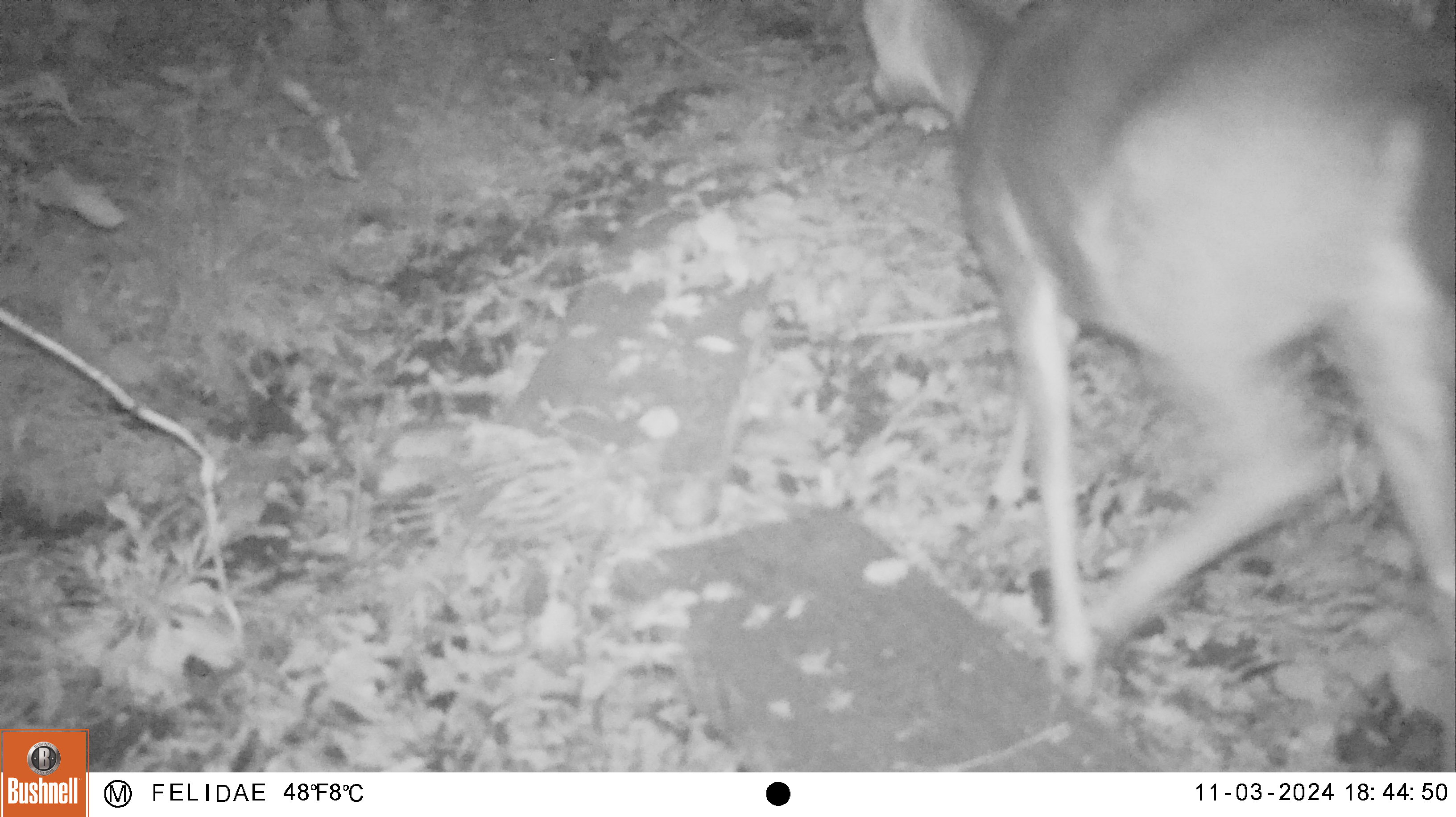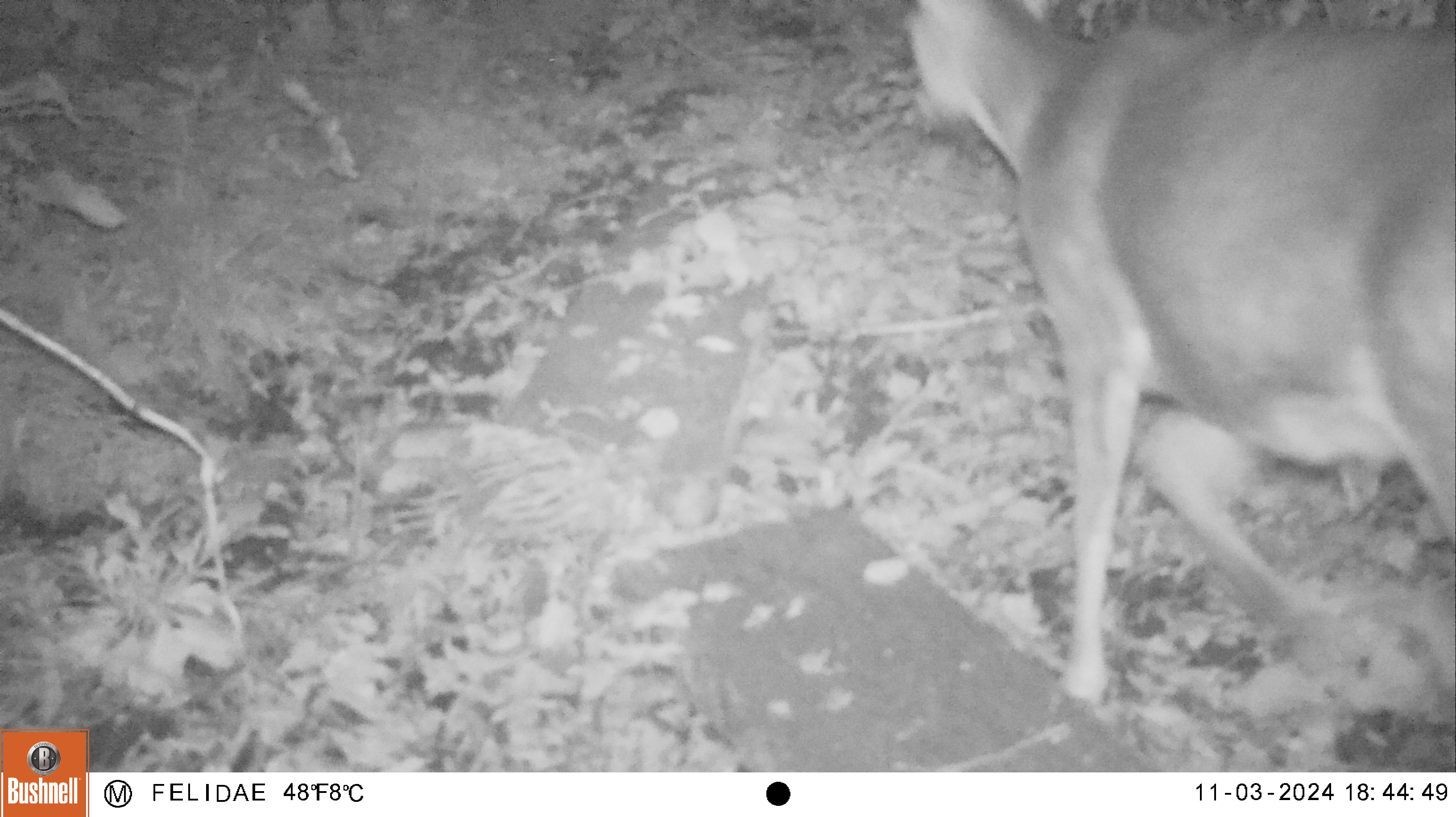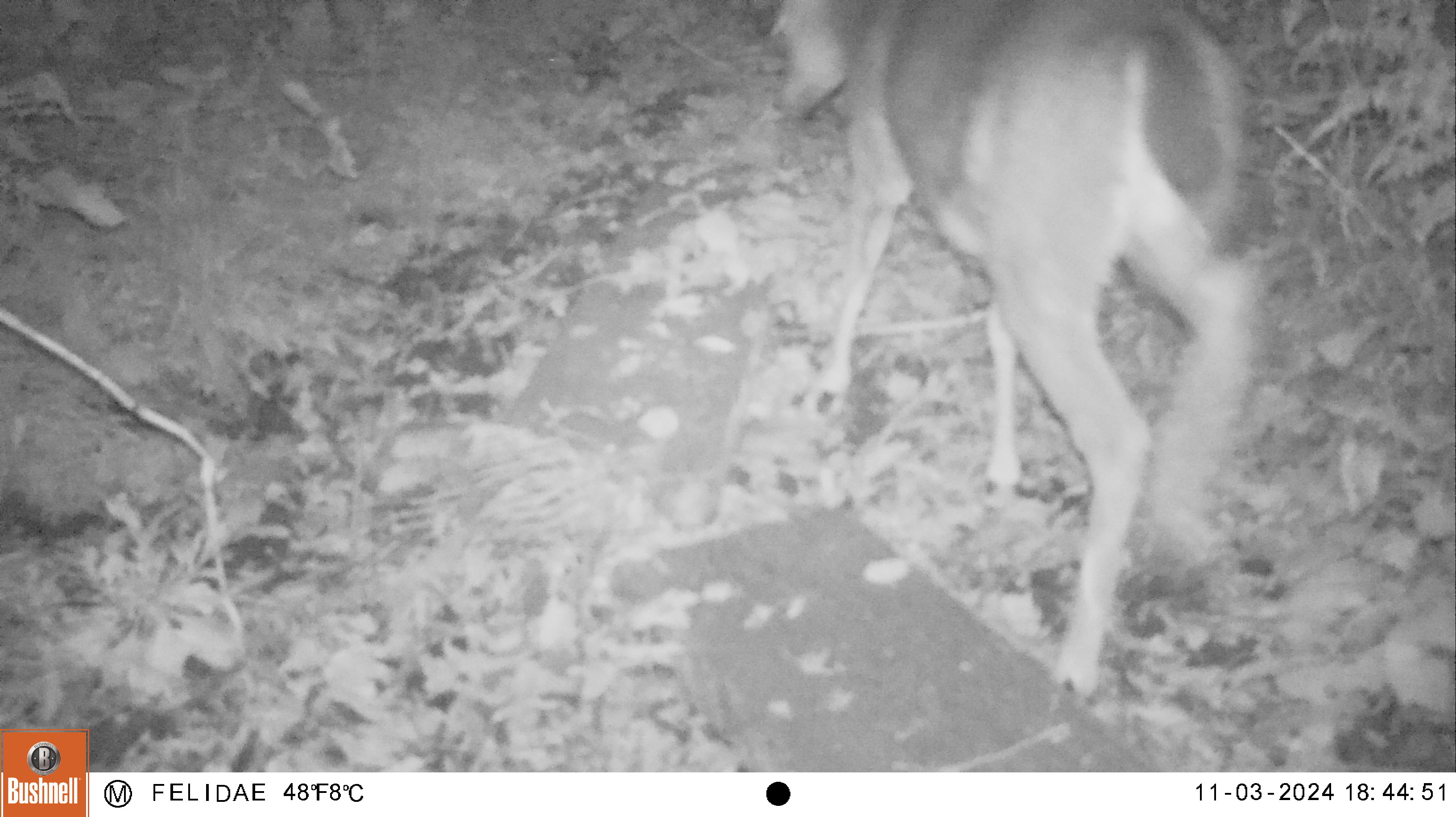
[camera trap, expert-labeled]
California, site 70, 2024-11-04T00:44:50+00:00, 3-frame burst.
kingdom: Animalia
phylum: Chordata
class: Mammalia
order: Artiodactyla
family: Cervidae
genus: Odocoileus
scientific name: Odocoileus hemionus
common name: mule deer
Mule deer (Odocoileus hemionus).